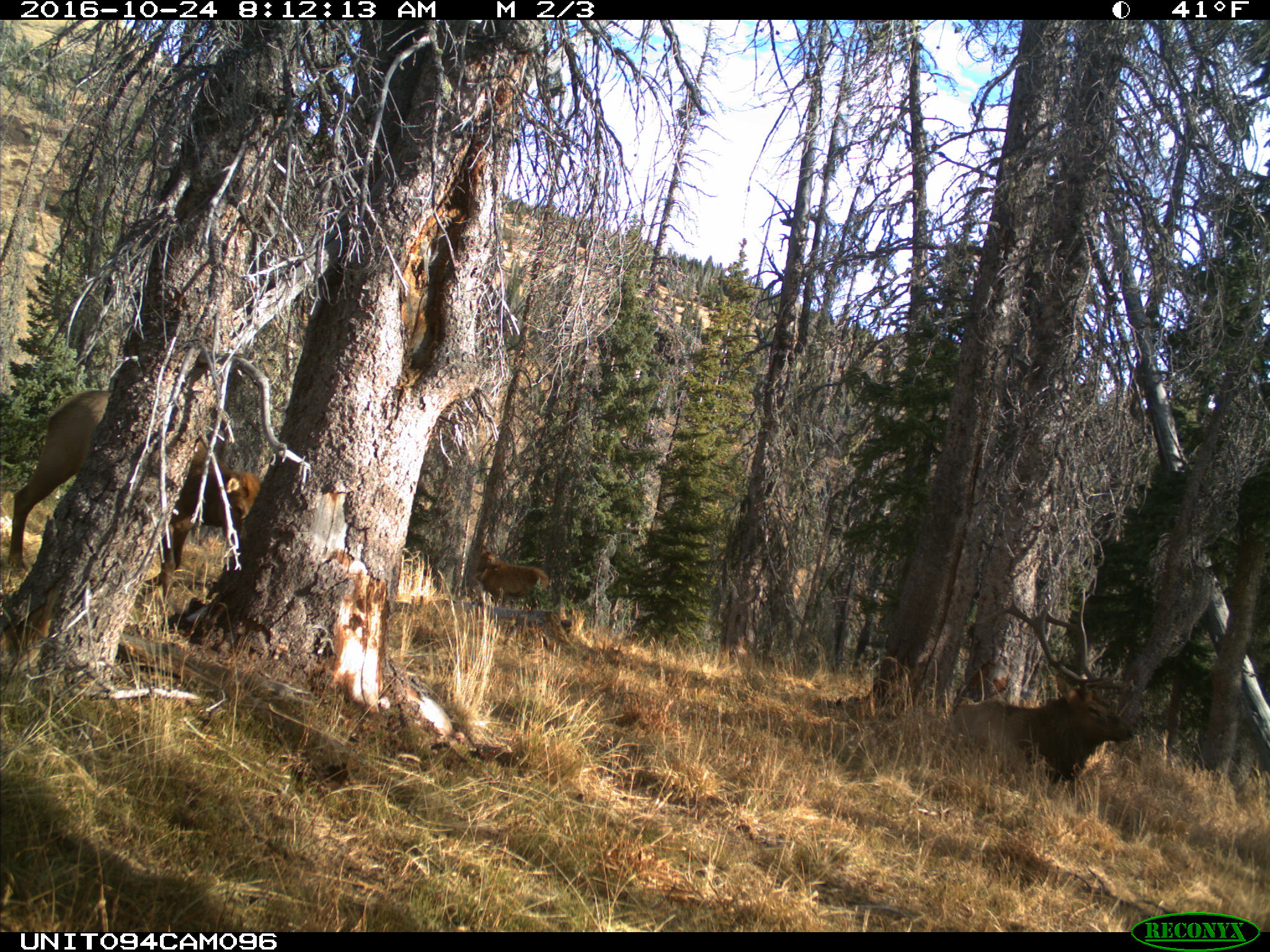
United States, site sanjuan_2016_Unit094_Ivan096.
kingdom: Animalia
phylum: Chordata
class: Mammalia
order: Artiodactyla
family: Cervidae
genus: Cervus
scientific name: Cervus elaphus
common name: red deer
Cervus elaphus (red deer).